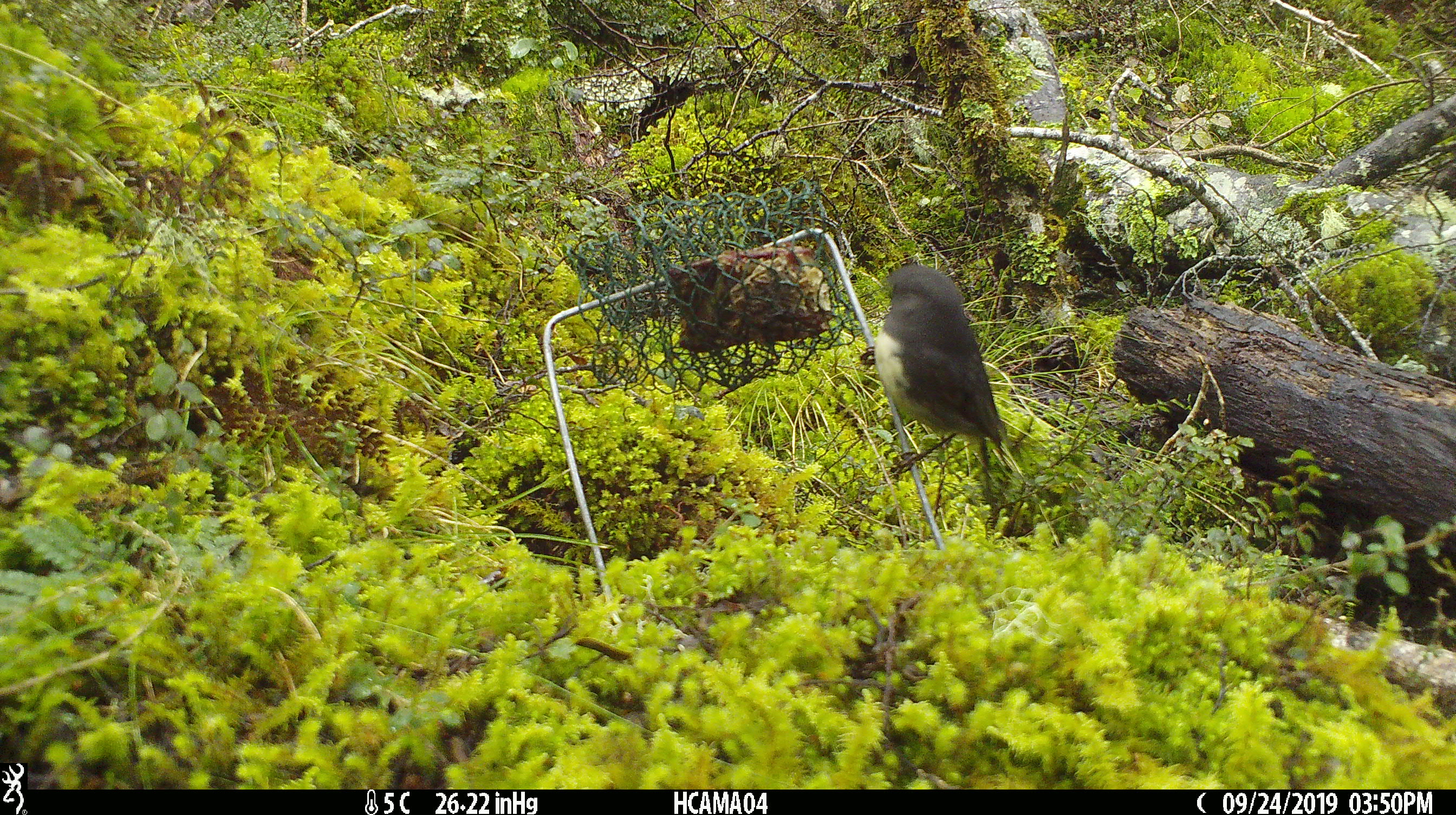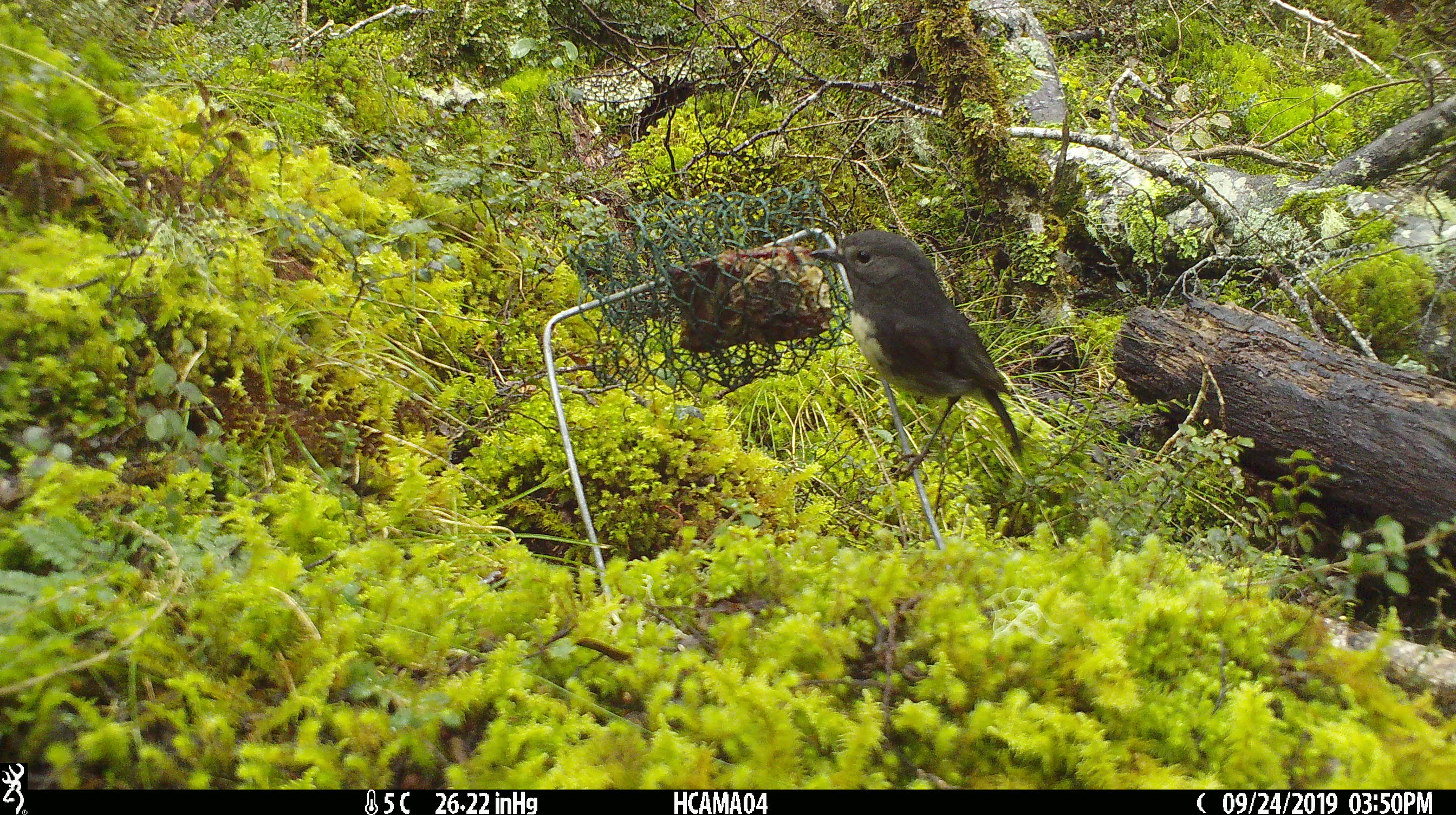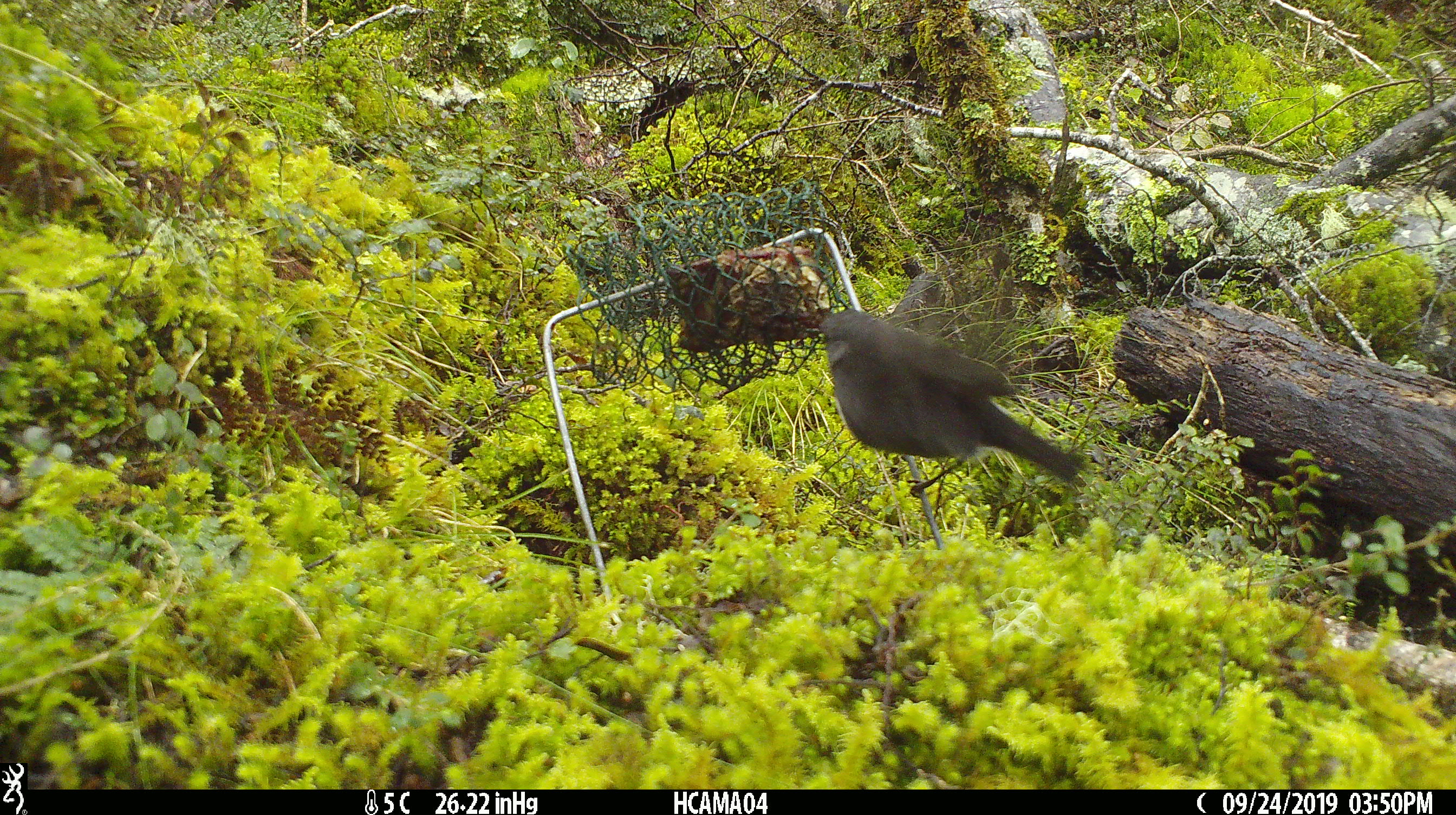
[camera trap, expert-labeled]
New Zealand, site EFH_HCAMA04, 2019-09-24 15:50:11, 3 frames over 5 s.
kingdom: Animalia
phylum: Chordata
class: Aves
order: Passeriformes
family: Petroicidae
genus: Petroica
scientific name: Petroica australis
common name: new zealand robin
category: robin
Robin (new zealand robin) (Petroica australis).